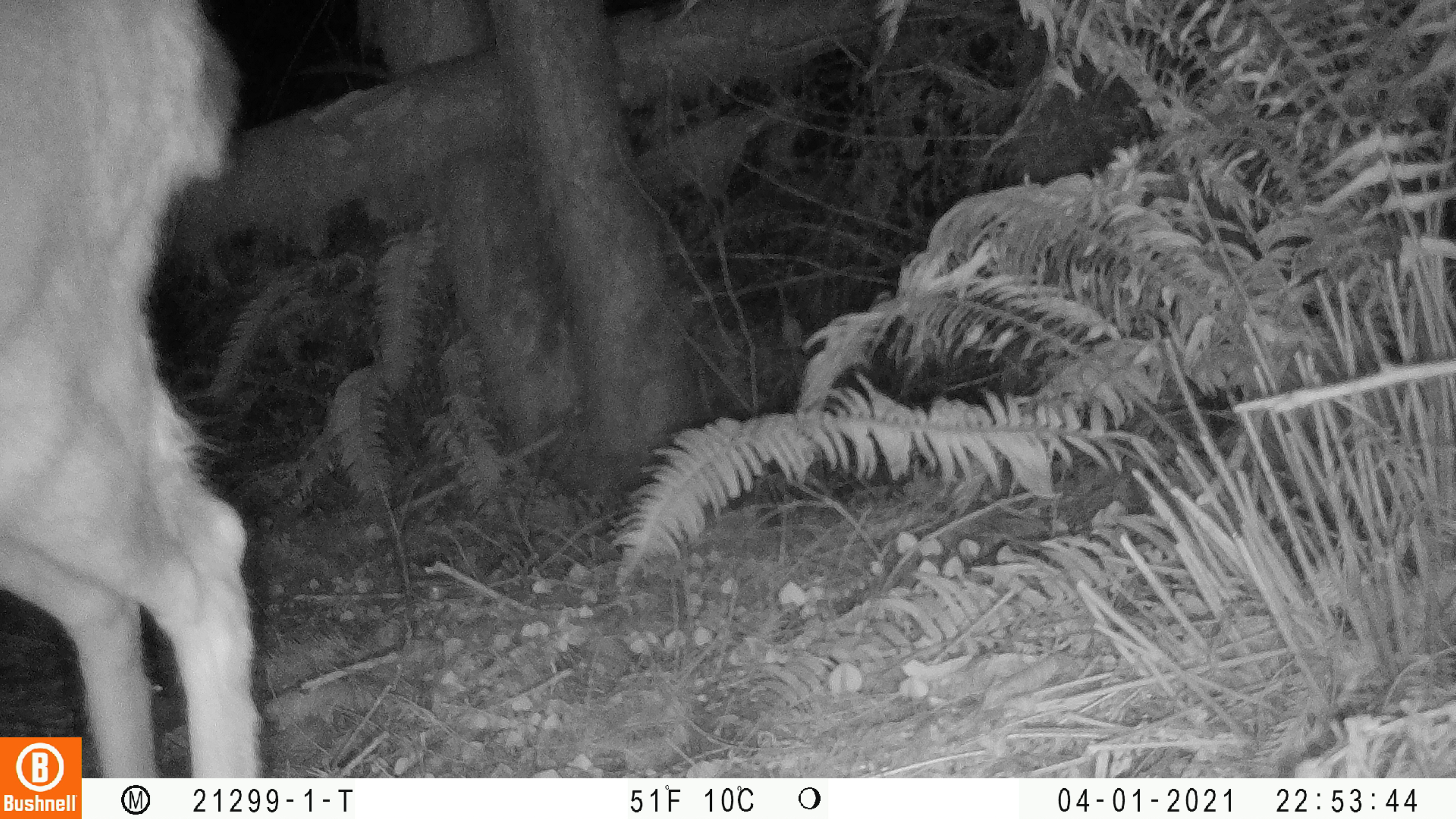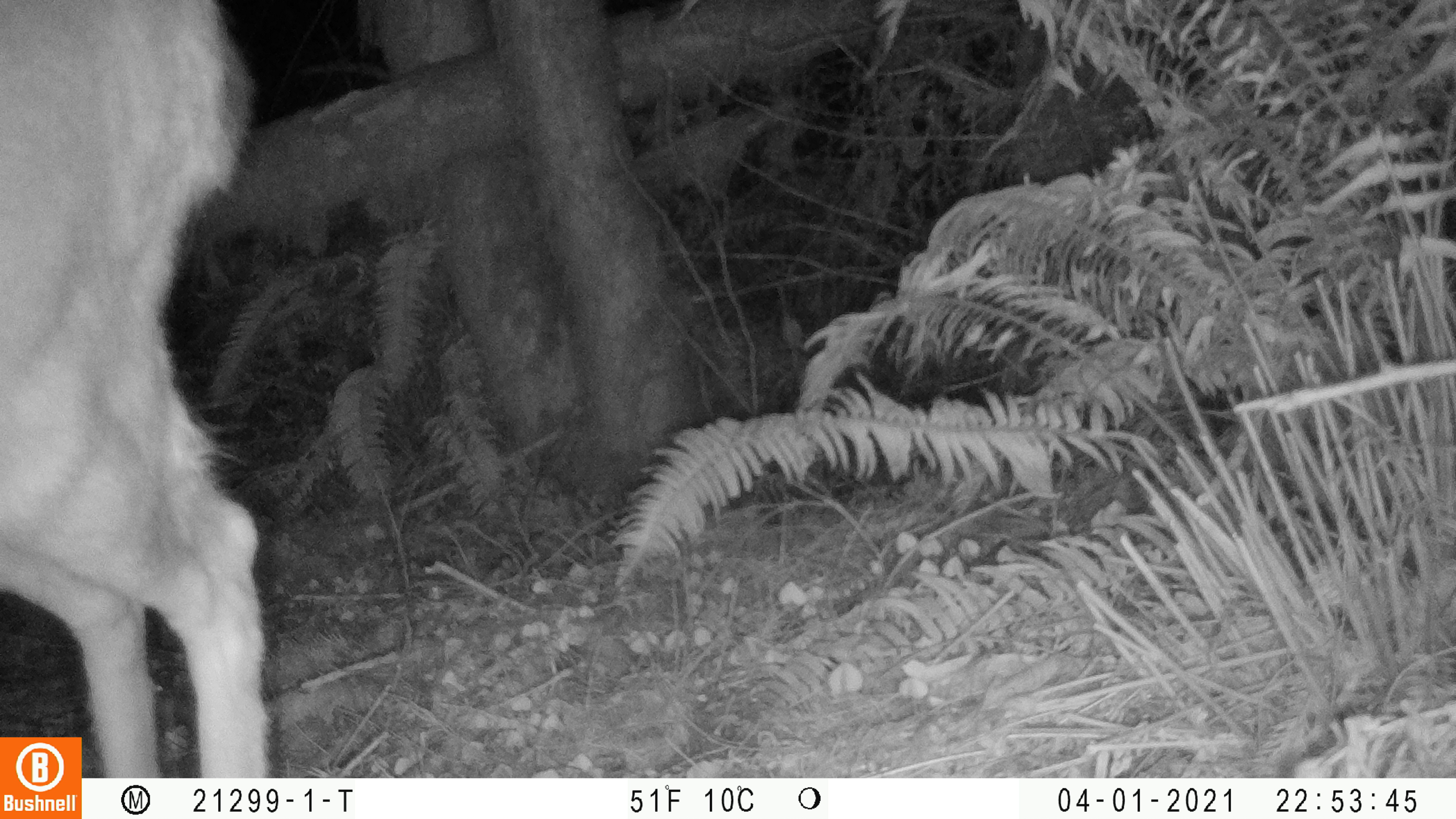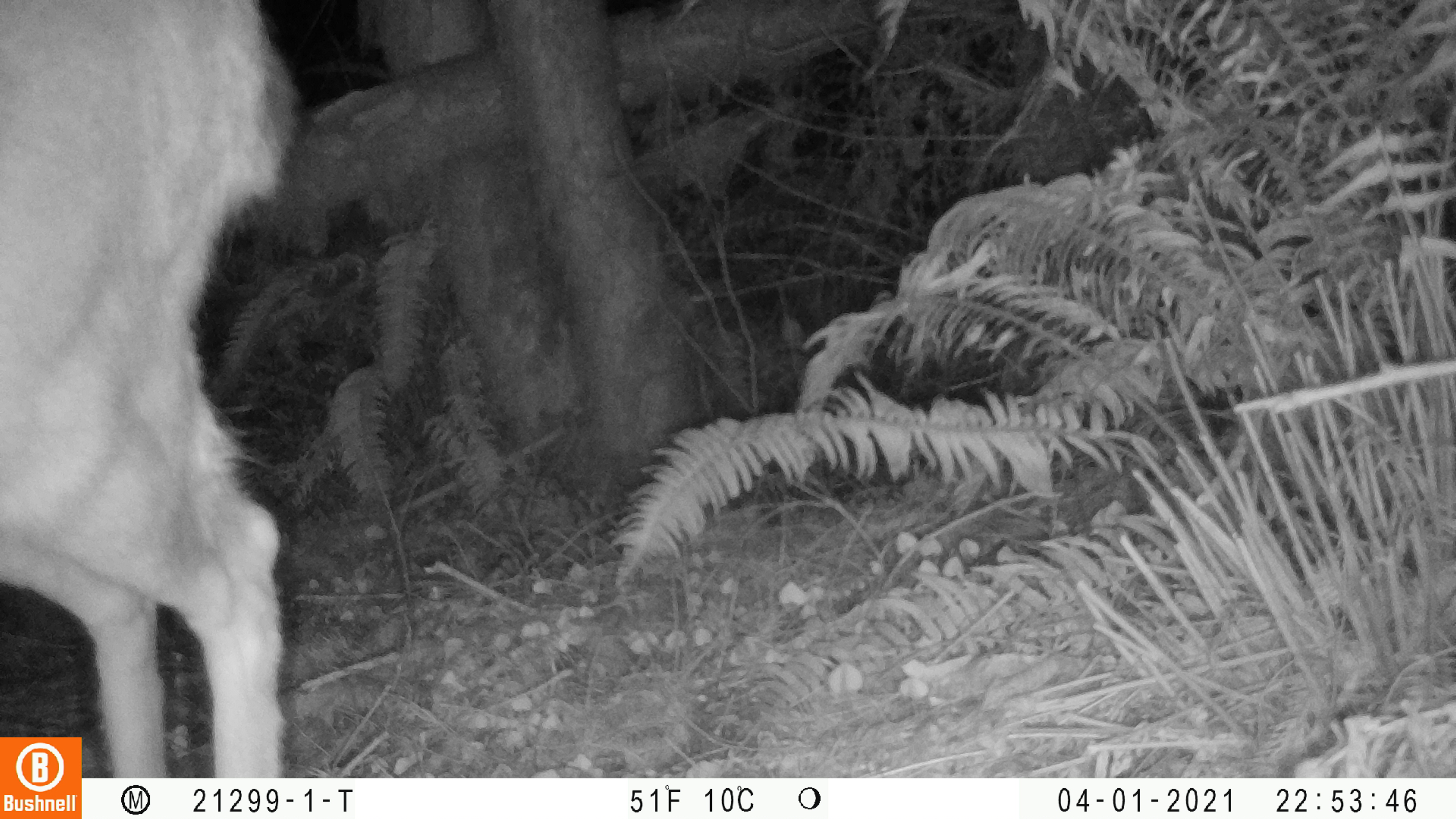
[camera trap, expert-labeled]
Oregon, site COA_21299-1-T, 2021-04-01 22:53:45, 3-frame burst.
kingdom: Animalia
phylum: Chordata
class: Mammalia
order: Artiodactyla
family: Cervidae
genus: Odocoileus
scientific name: Odocoileus hemionus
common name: black-tailed deer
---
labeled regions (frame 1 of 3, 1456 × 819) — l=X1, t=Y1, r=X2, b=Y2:
black-tailed deer: l=4, t=2, r=260, b=733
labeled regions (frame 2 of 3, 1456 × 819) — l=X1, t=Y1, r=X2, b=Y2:
black-tailed deer: l=3, t=2, r=273, b=733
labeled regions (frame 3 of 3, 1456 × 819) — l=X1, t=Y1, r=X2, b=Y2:
black-tailed deer: l=5, t=2, r=319, b=732